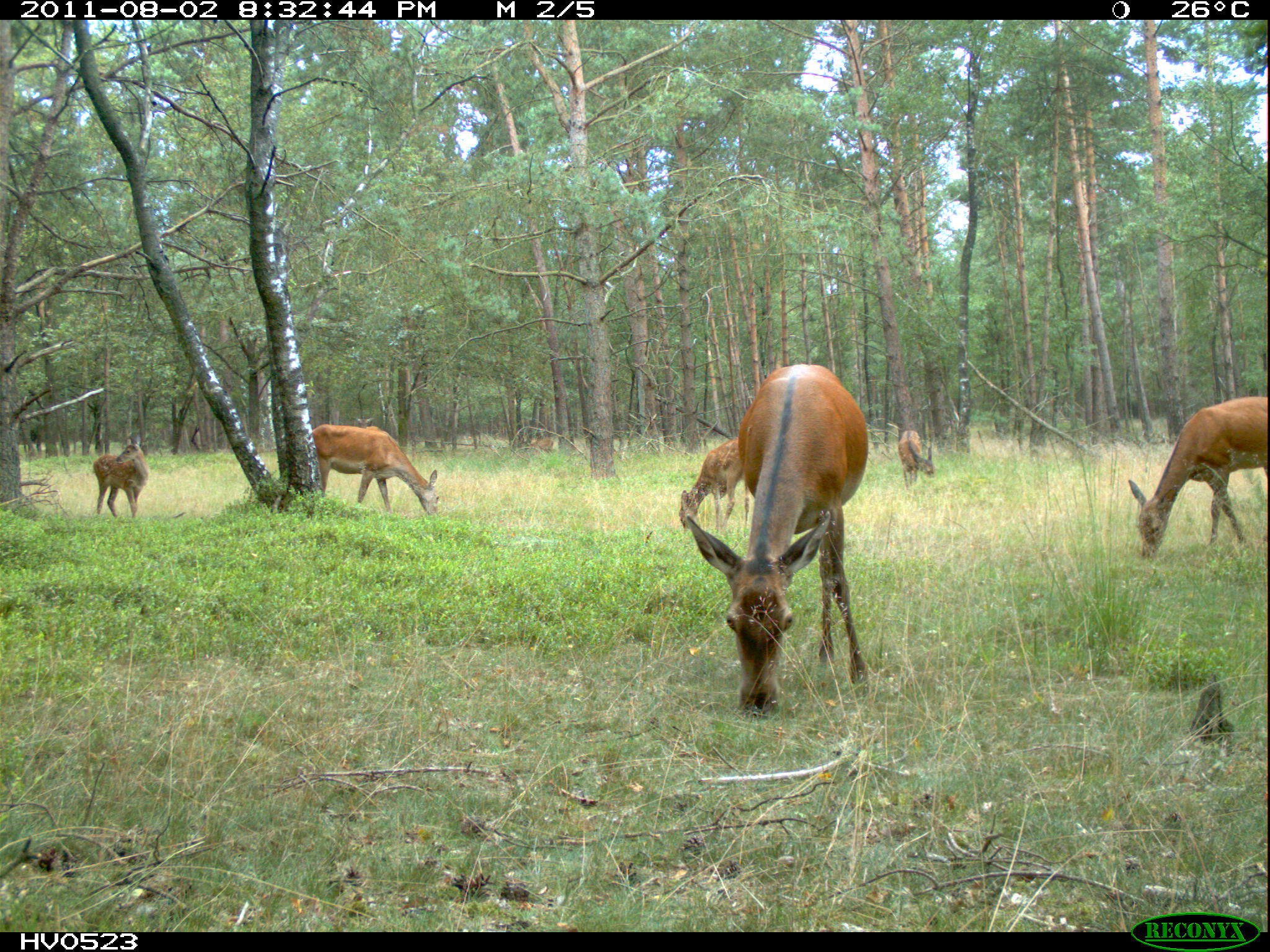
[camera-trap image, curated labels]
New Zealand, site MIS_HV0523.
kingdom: Animalia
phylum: Chordata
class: Mammalia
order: Artiodactyla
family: Cervidae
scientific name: Cervidae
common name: deer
Deer (Cervidae).